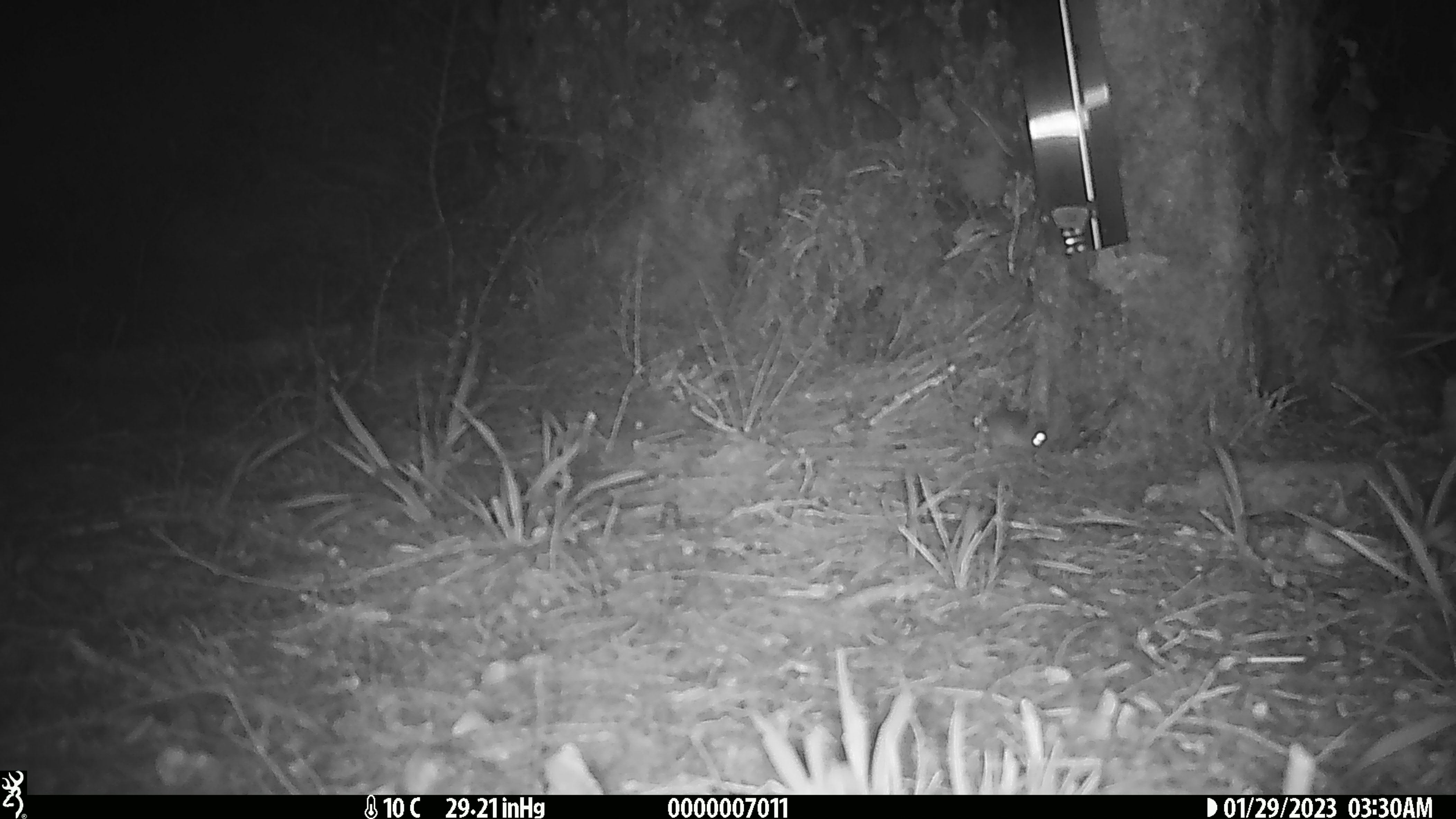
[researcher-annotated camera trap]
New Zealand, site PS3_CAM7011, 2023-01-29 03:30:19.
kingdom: Animalia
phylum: Chordata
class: Mammalia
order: Rodentia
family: Muridae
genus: Mus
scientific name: Mus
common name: mouse